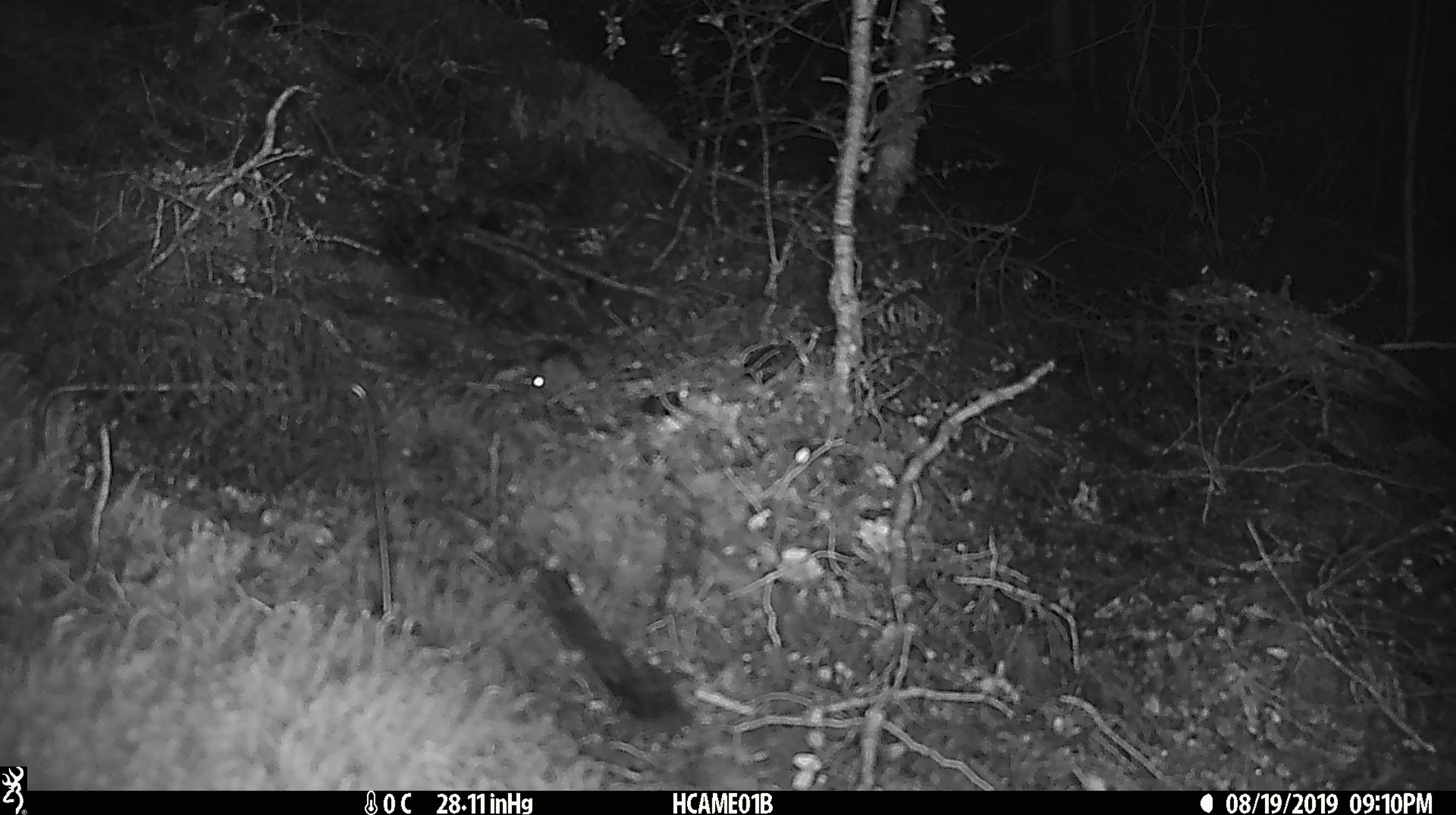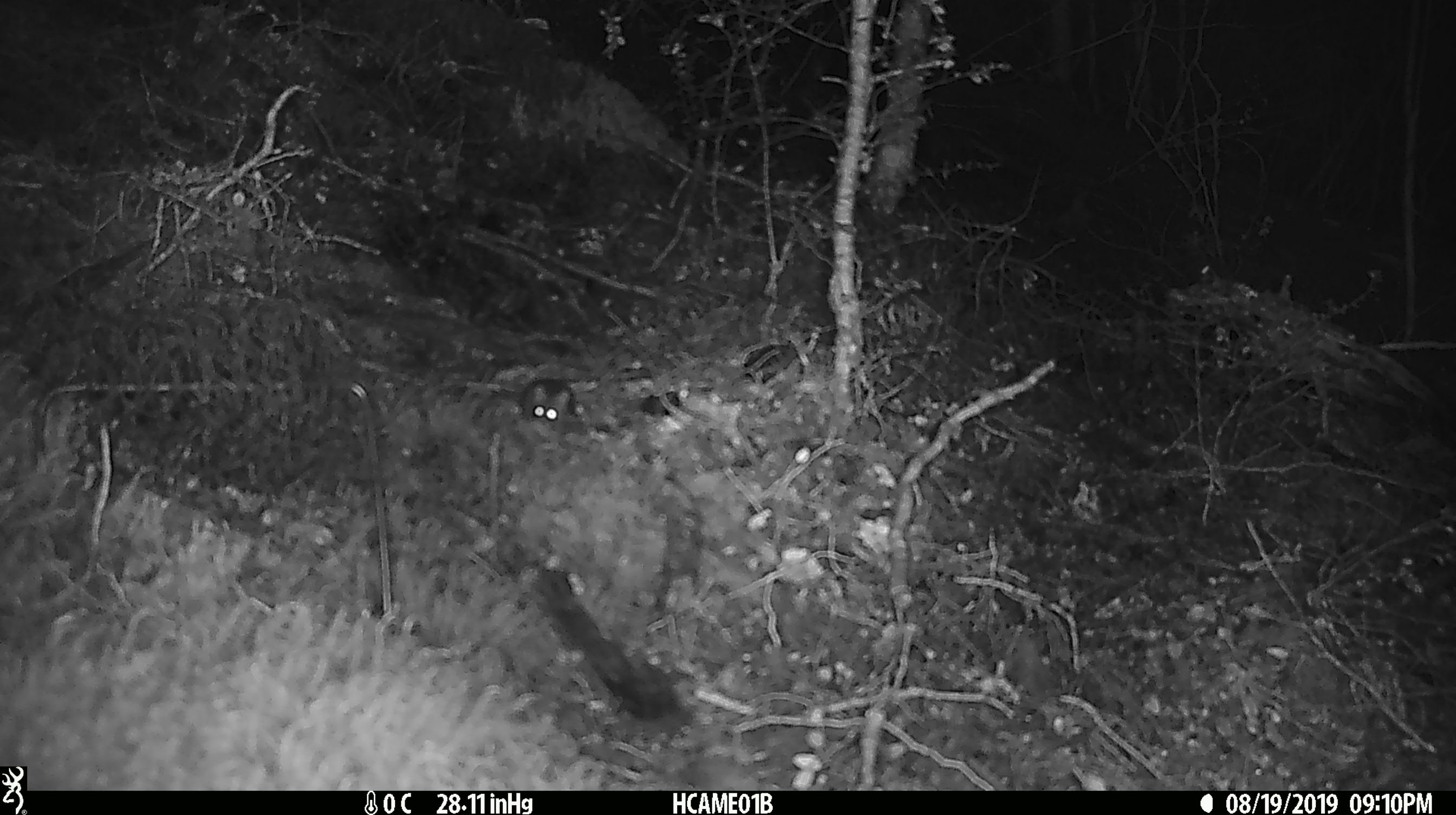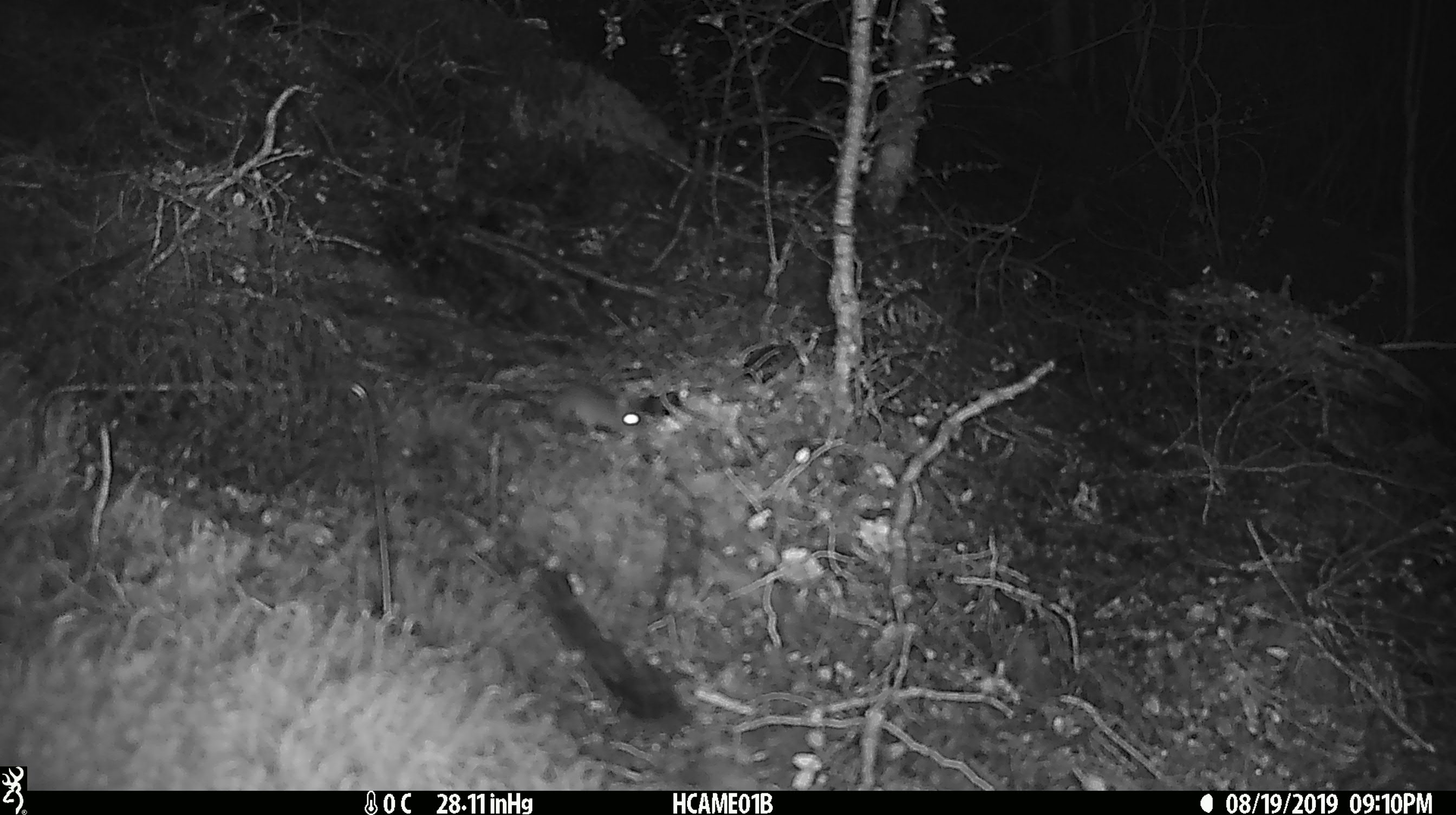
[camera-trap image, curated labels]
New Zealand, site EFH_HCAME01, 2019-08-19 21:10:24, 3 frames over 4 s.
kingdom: Animalia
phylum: Chordata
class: Mammalia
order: Rodentia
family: Muridae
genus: Mus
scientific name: Mus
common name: mouse